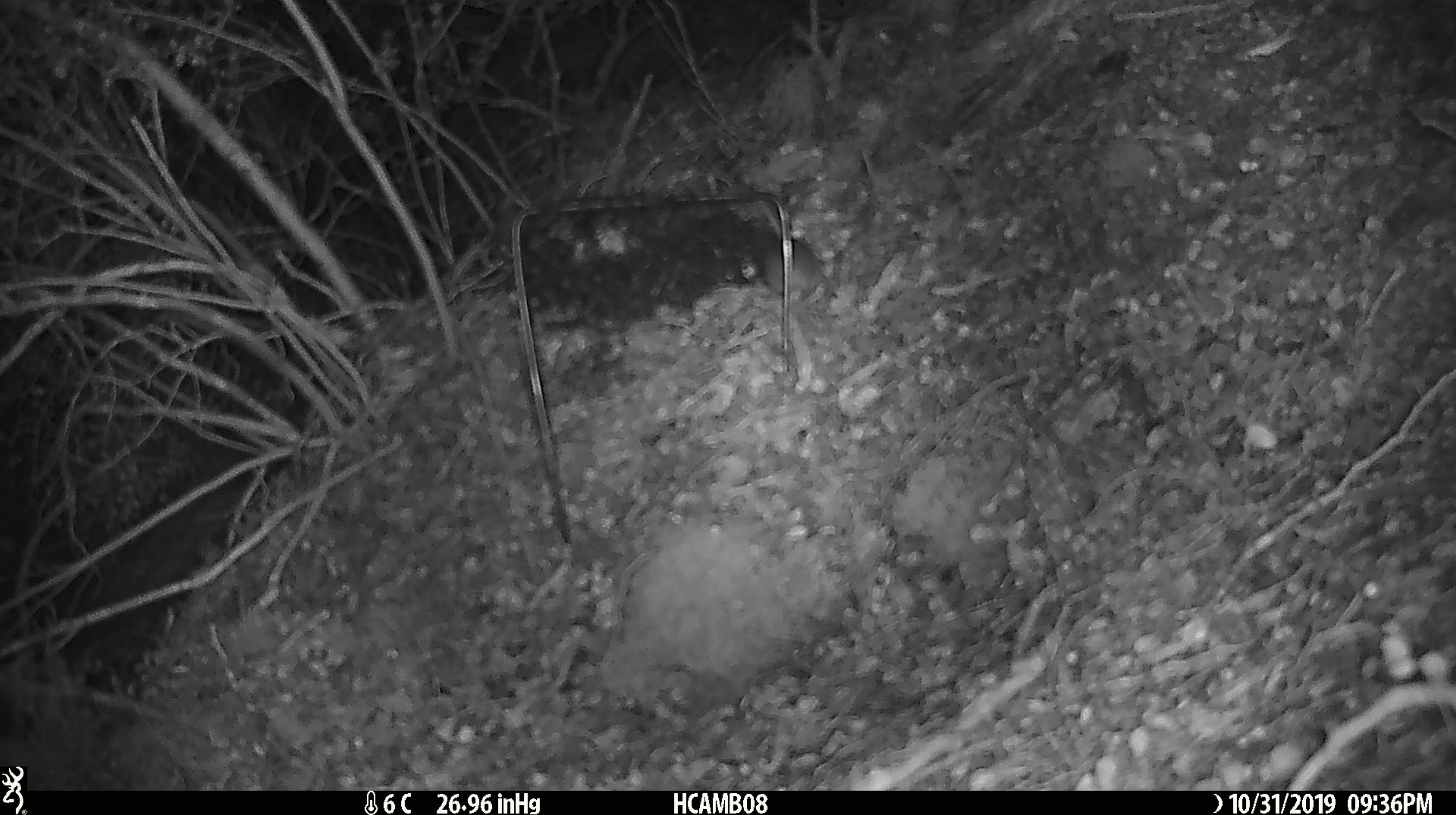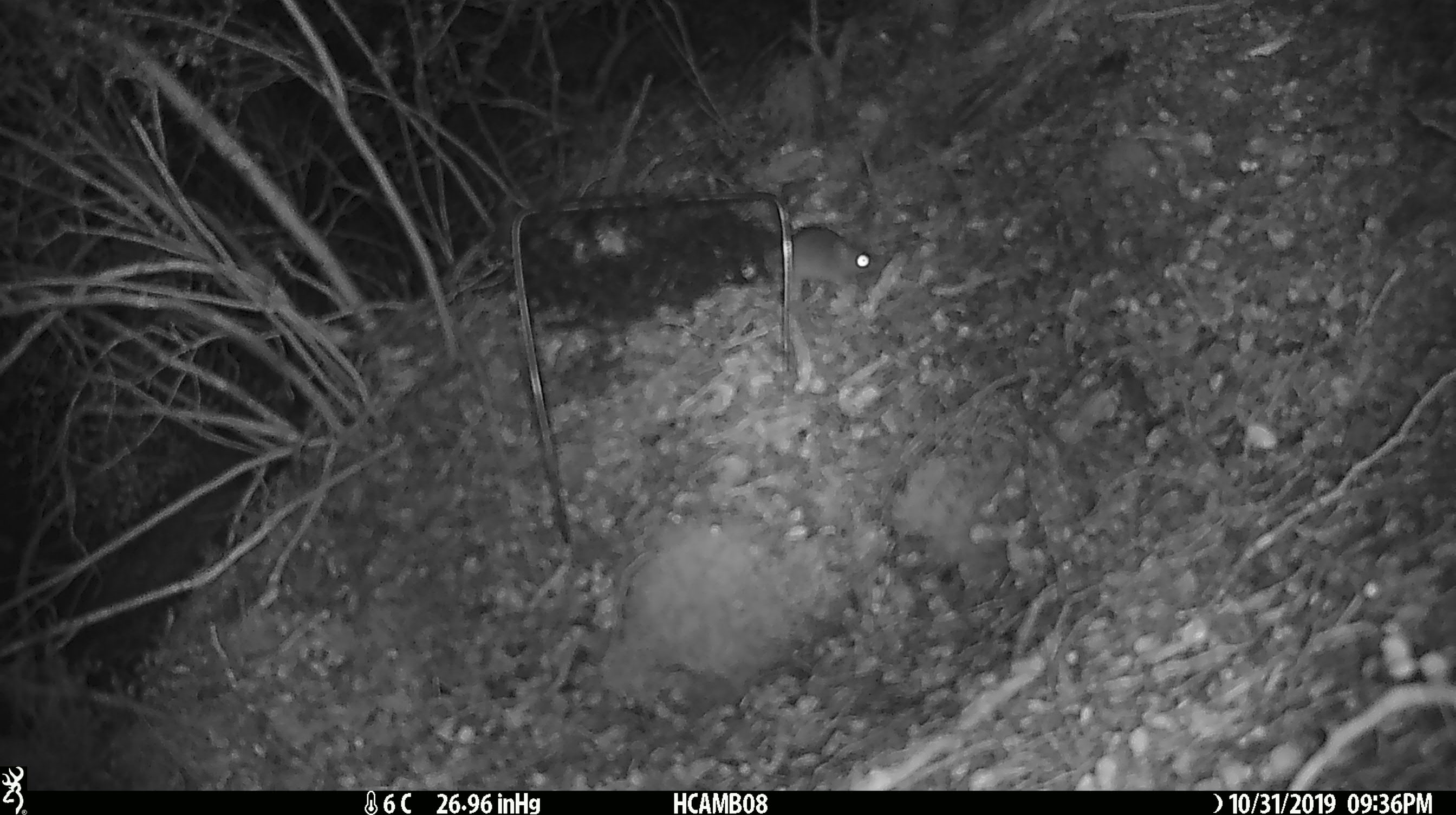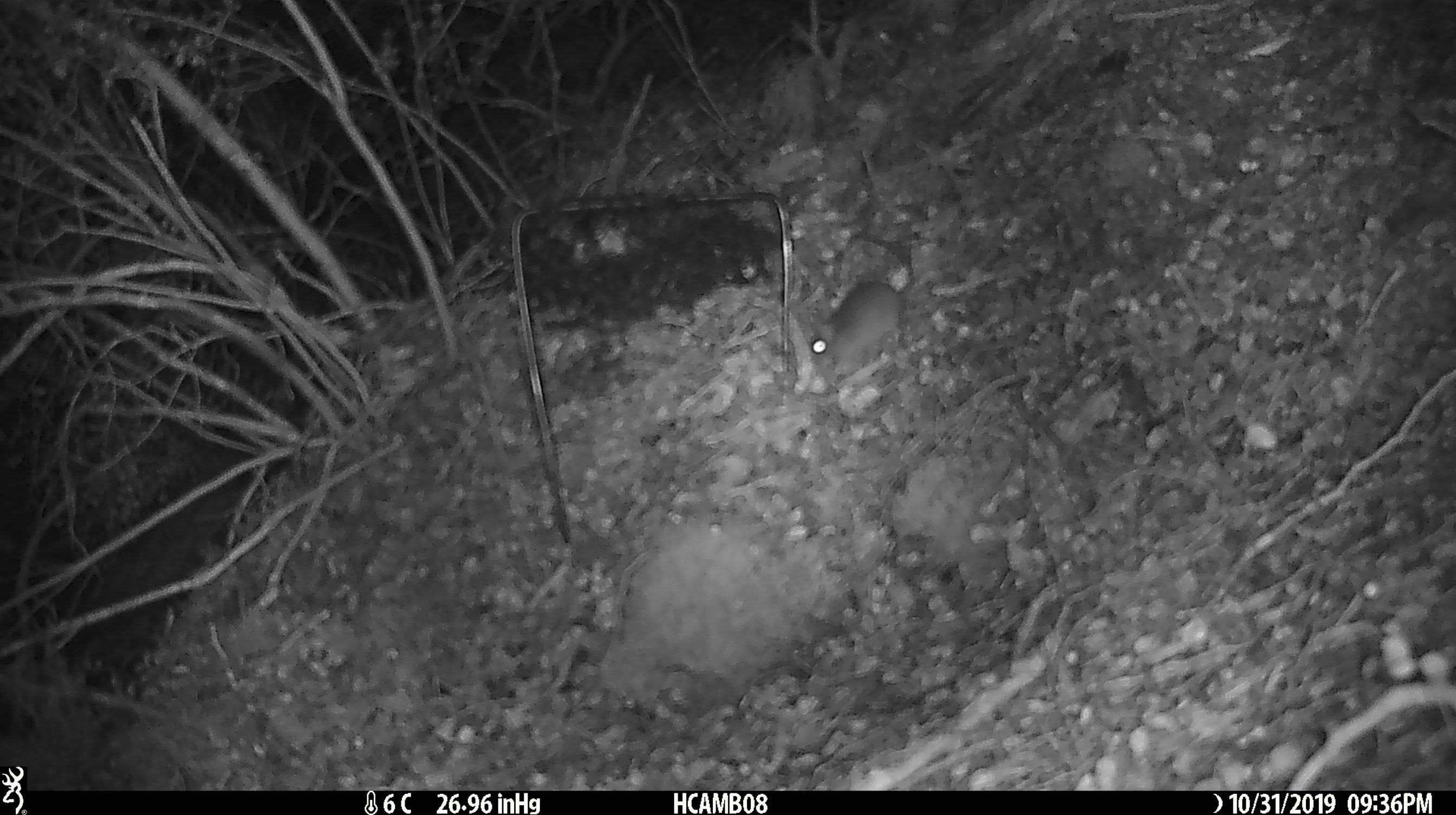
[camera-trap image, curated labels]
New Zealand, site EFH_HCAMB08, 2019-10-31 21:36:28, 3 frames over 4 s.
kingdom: Animalia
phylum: Chordata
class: Mammalia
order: Rodentia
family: Muridae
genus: Mus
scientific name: Mus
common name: mouse